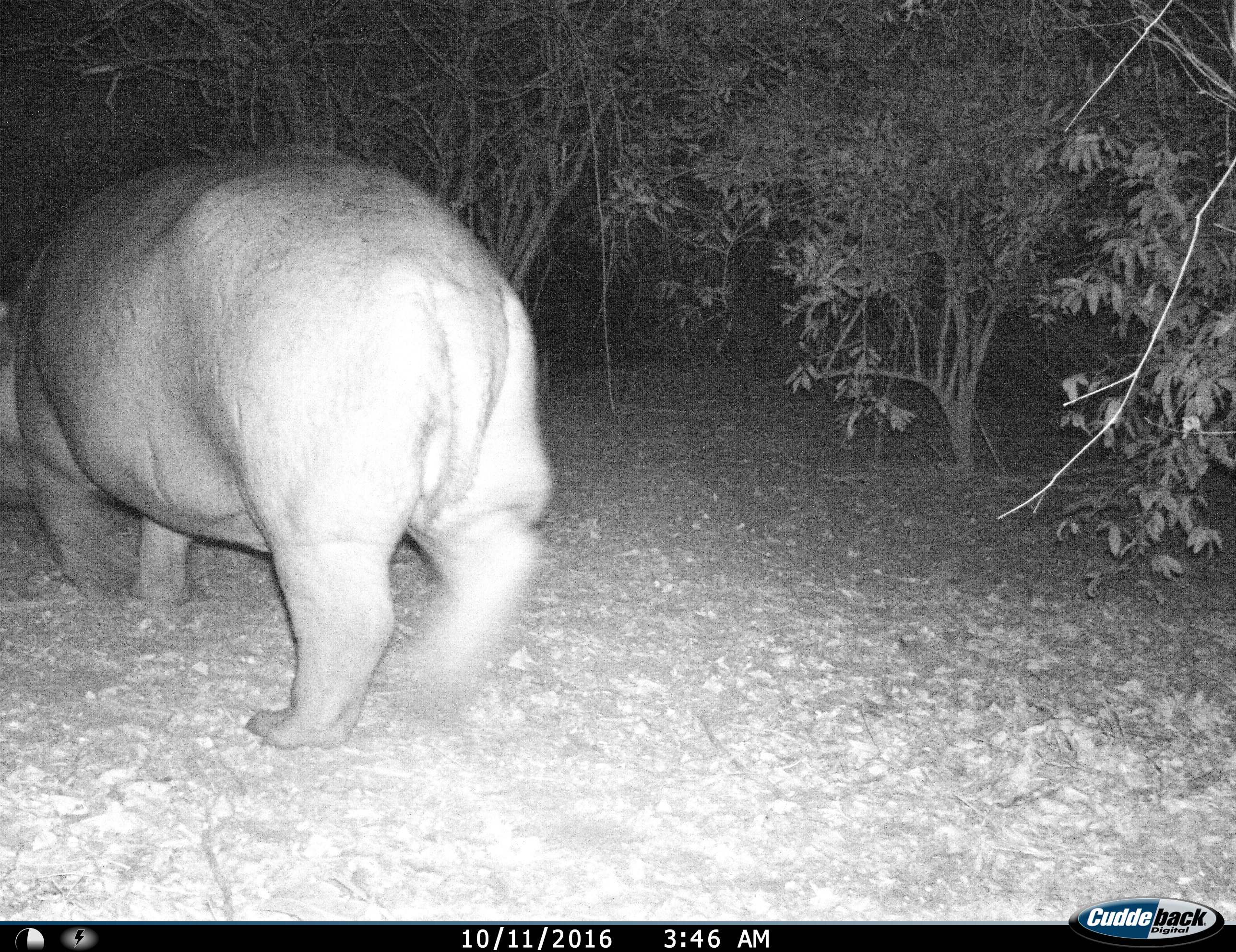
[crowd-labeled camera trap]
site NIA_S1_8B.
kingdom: Animalia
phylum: Chordata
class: Mammalia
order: Artiodactyla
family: Hippopotamidae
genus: Hippopotamus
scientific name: Hippopotamus amphibius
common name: hippopotamus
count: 1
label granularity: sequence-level